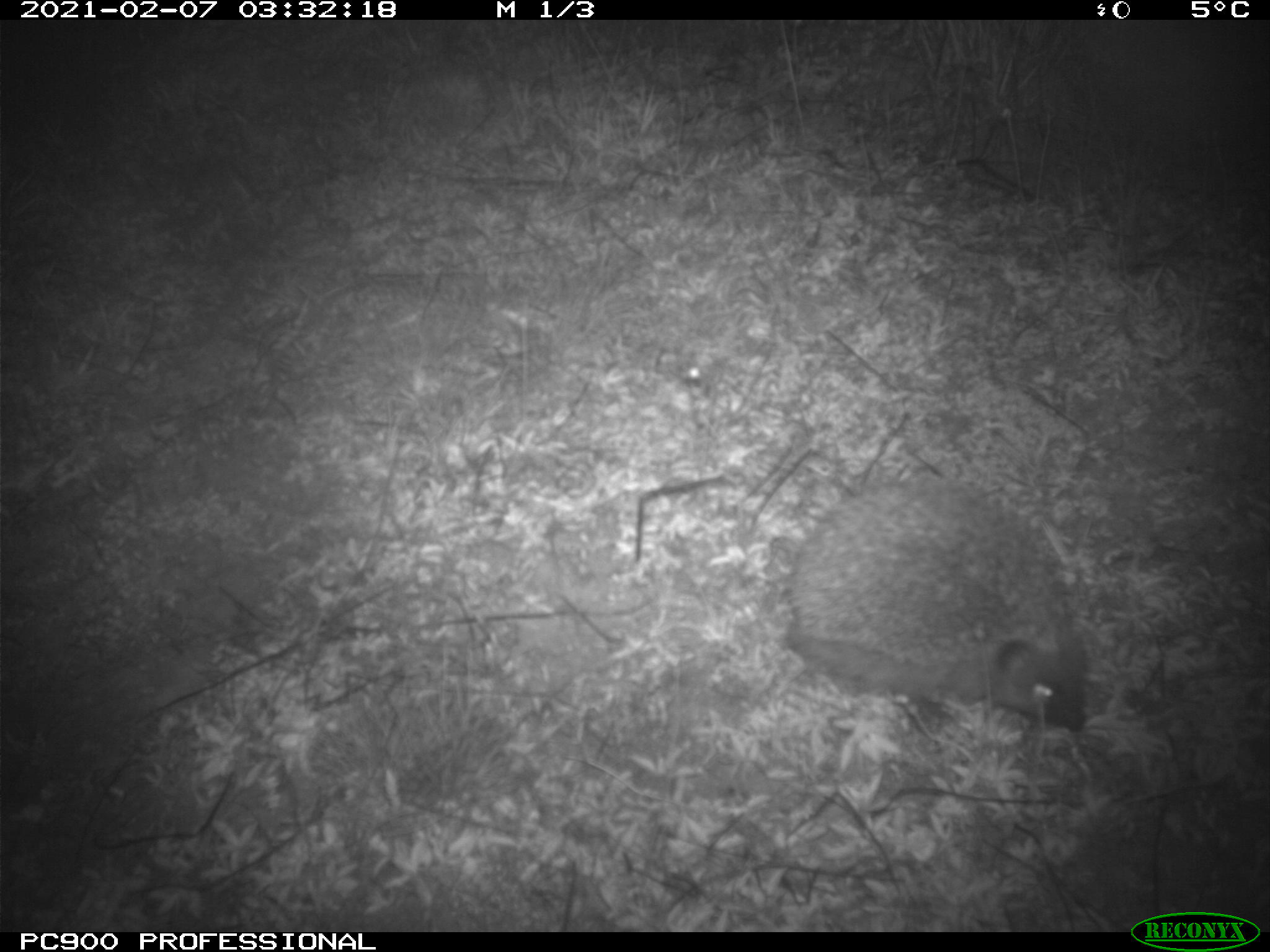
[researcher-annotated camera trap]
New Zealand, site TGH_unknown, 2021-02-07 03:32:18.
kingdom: Animalia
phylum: Chordata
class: Mammalia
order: Eulipotyphla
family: Erinaceidae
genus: Erinaceus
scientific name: Erinaceus europaeus europaeus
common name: european hedgehog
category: hedgehog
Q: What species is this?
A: Hedgehog (european hedgehog) (Erinaceus europaeus europaeus).